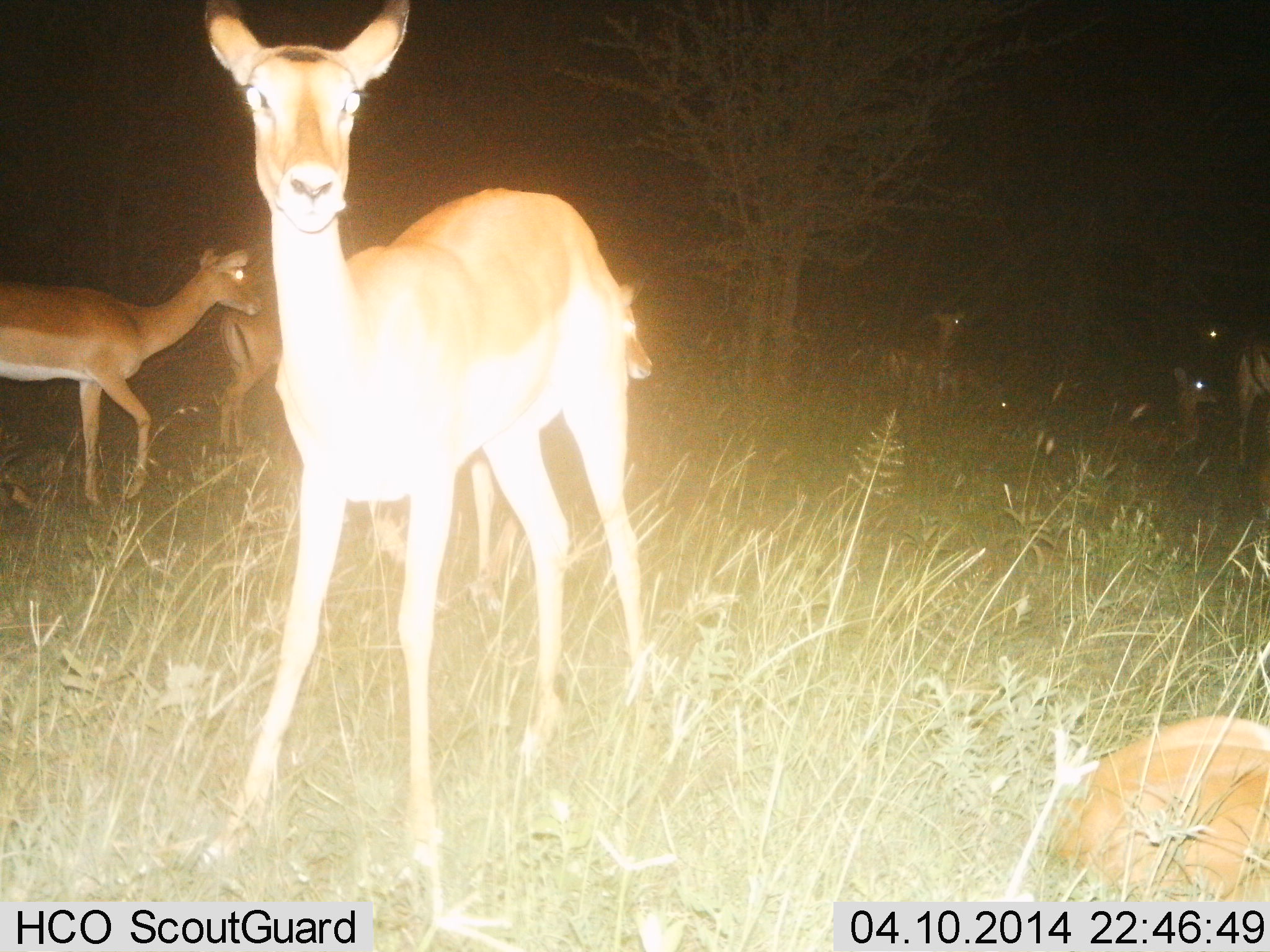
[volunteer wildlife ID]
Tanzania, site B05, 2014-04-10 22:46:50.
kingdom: Animalia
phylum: Chordata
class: Mammalia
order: Artiodactyla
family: Bovidae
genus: Aepyceros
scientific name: Aepyceros melampus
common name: impala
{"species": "impala (Aepyceros melampus)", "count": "8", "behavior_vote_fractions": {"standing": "80%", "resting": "90%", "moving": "40%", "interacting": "0%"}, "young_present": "10%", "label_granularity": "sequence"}